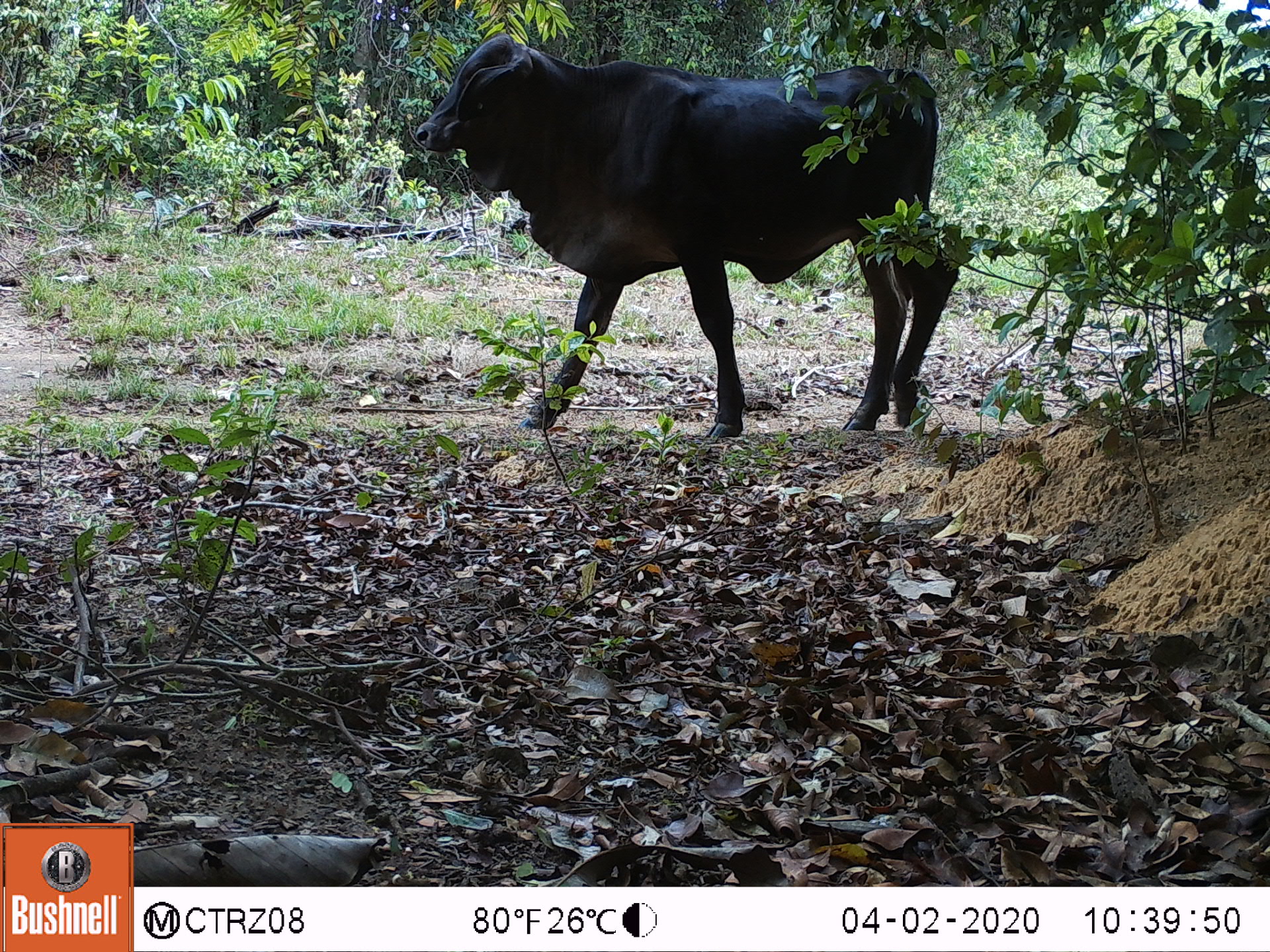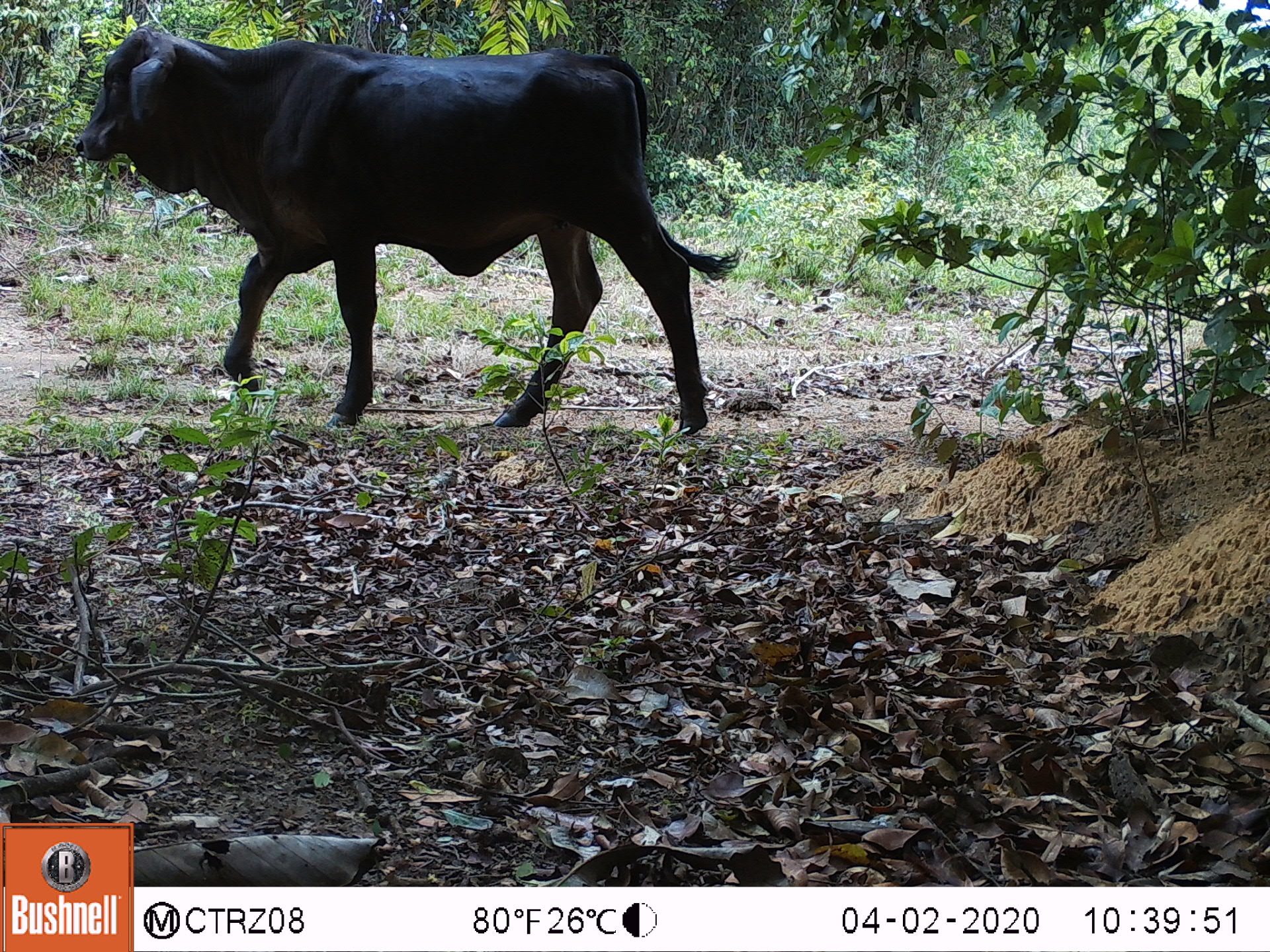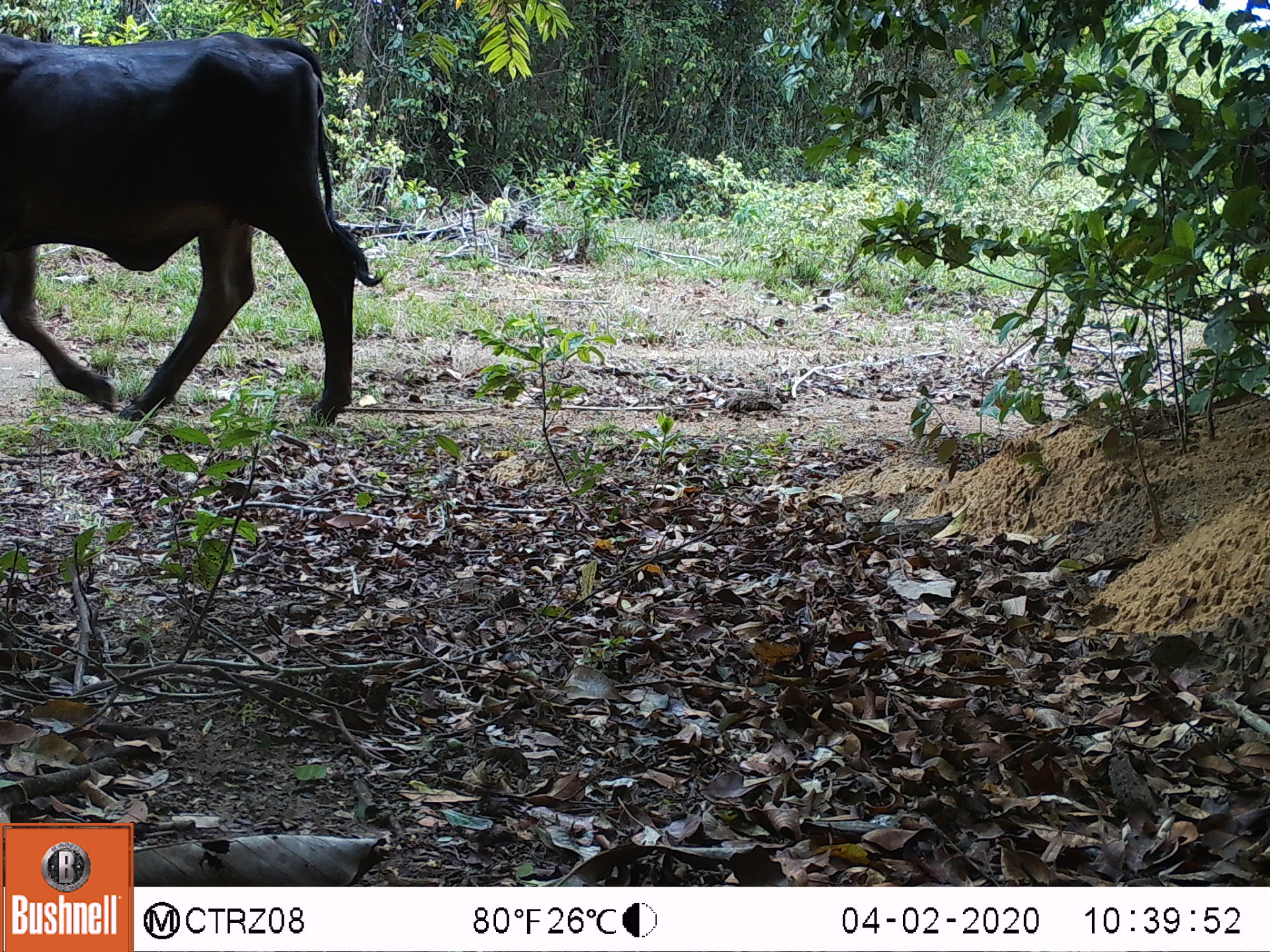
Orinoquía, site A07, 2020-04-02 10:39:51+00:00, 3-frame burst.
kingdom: Animalia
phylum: Chordata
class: Mammalia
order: Artiodactyla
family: Bovidae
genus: Bos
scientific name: Bos taurus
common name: cow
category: cattle